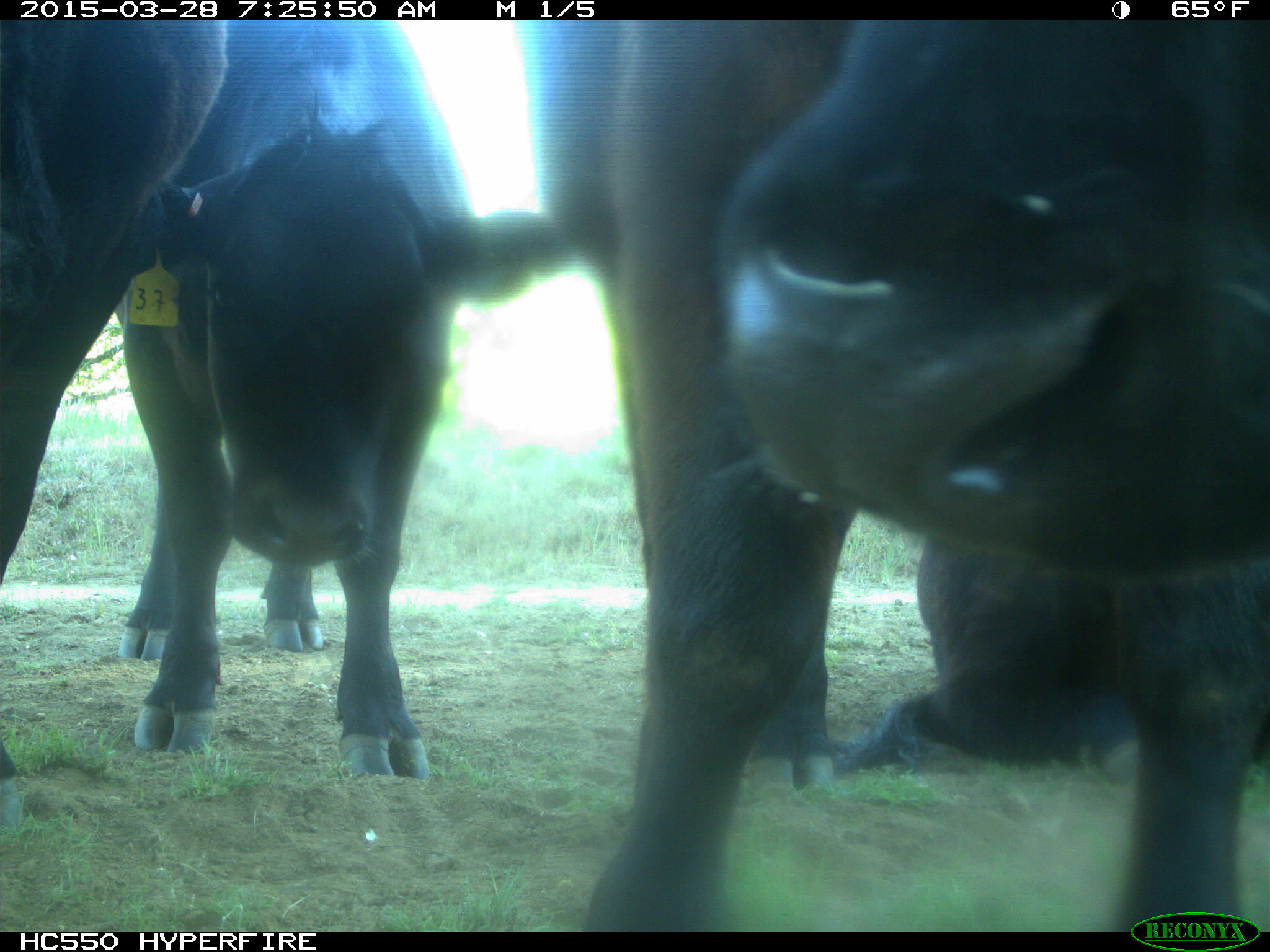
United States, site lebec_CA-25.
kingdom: Animalia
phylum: Chordata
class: Mammalia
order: Artiodactyla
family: Bovidae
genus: Bos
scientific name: Bos taurus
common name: domestic cow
Bos taurus (domestic cow).